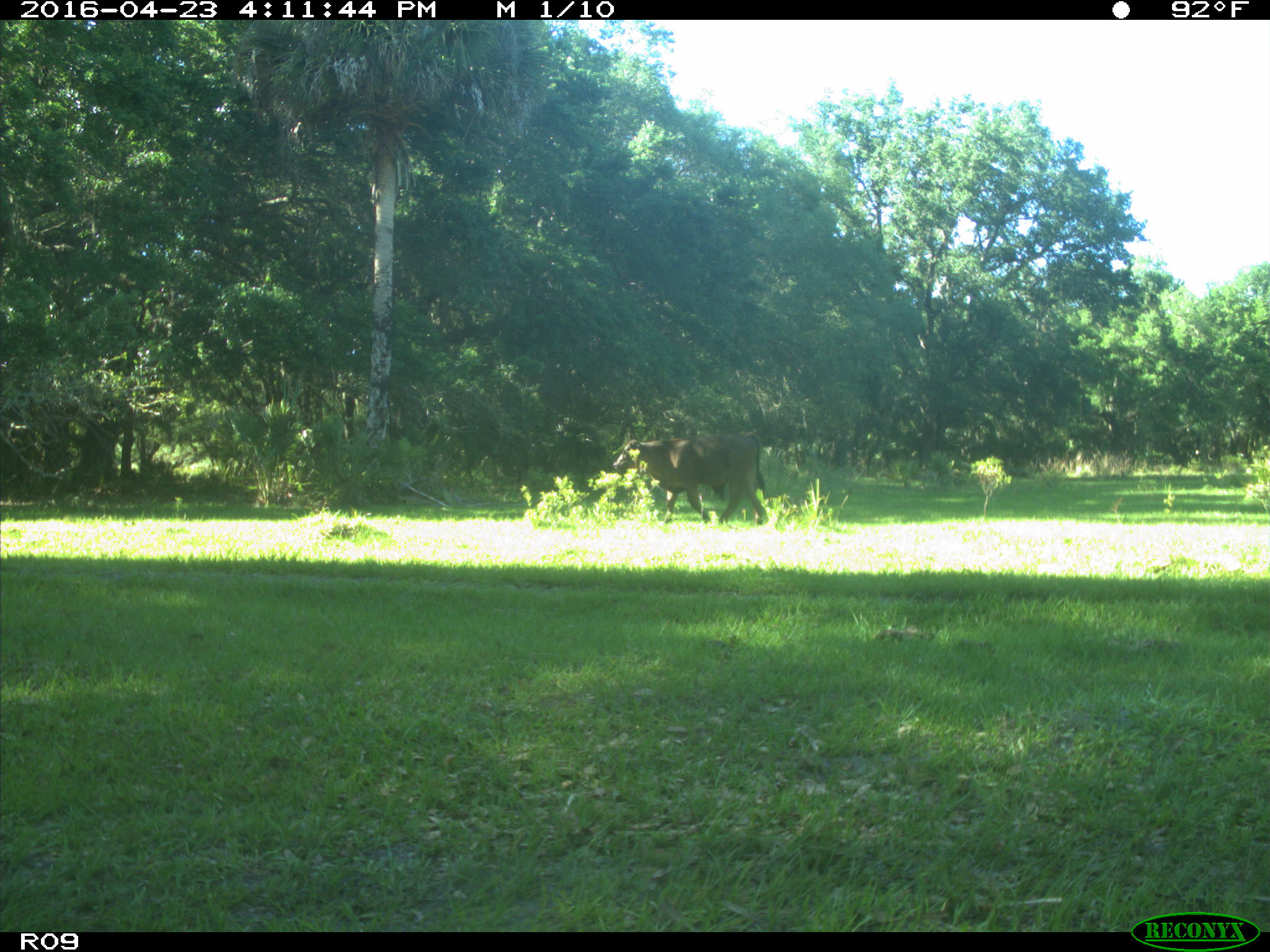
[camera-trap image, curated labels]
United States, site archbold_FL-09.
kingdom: Animalia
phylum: Chordata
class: Mammalia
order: Artiodactyla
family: Bovidae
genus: Bos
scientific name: Bos taurus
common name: domestic cow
Bos taurus (domestic cow).